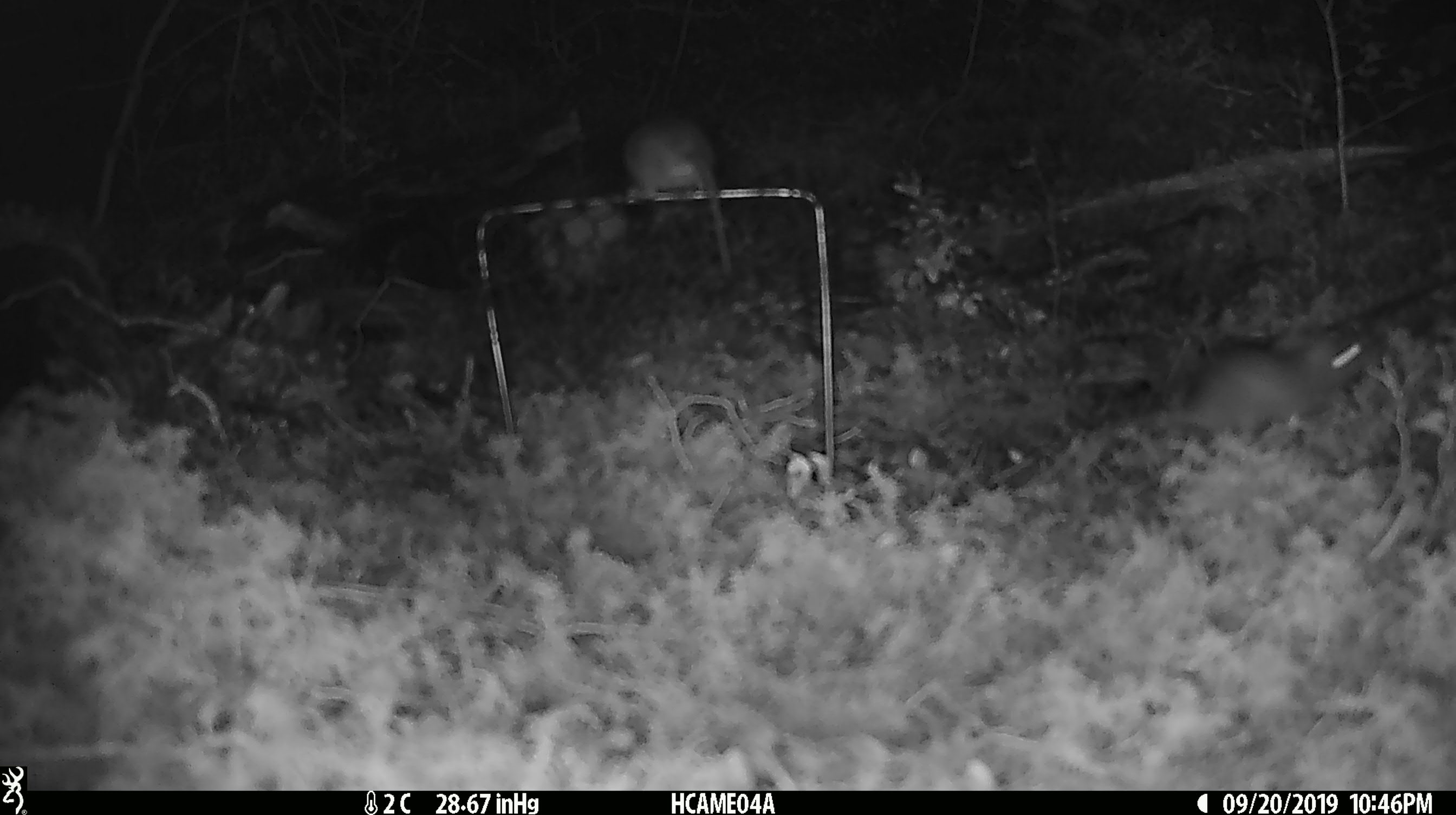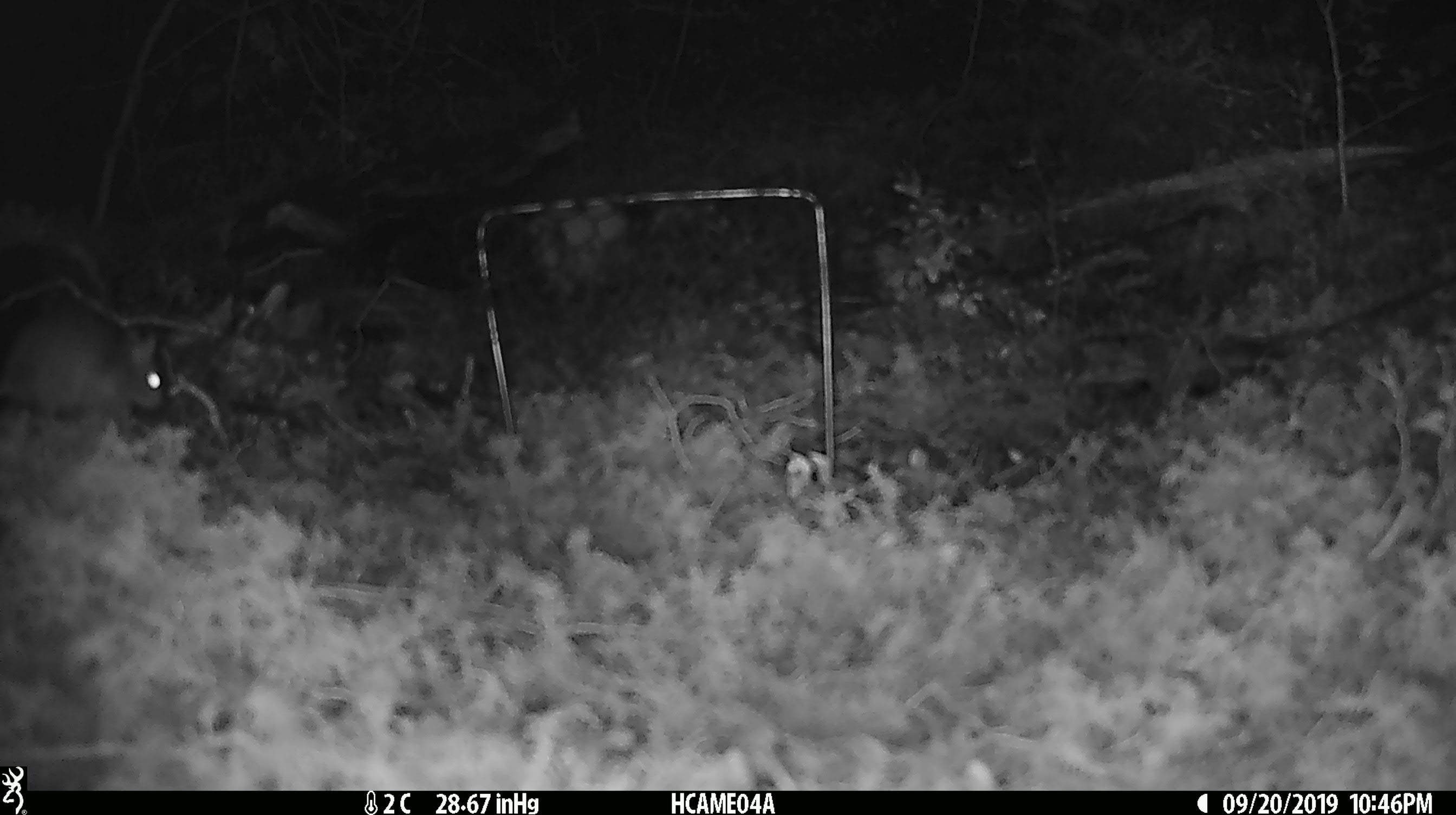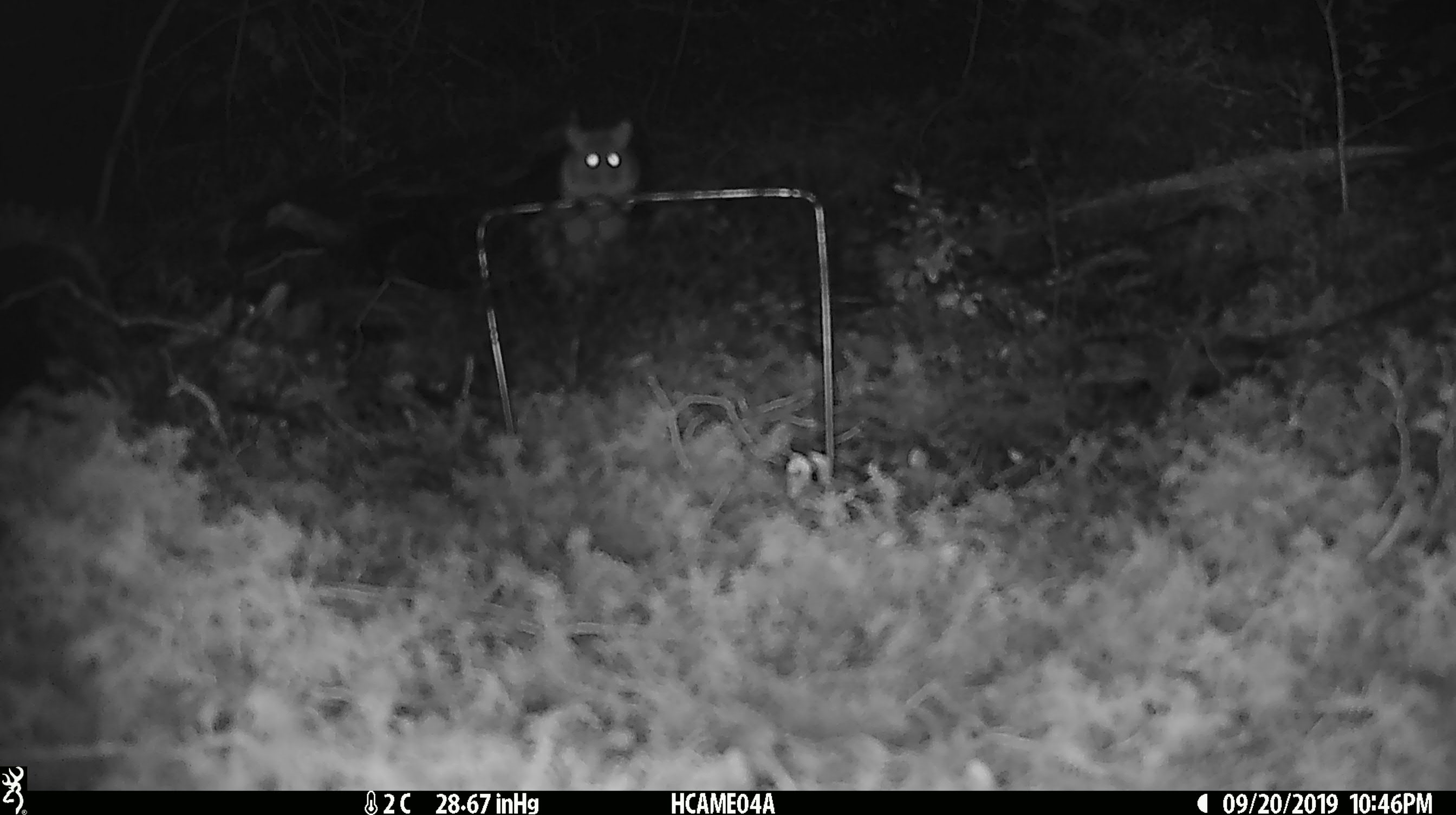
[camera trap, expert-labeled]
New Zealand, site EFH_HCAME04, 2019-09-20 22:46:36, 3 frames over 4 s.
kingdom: Animalia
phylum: Chordata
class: Mammalia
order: Rodentia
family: Muridae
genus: Mus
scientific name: Mus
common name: mouse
Mouse (Mus).